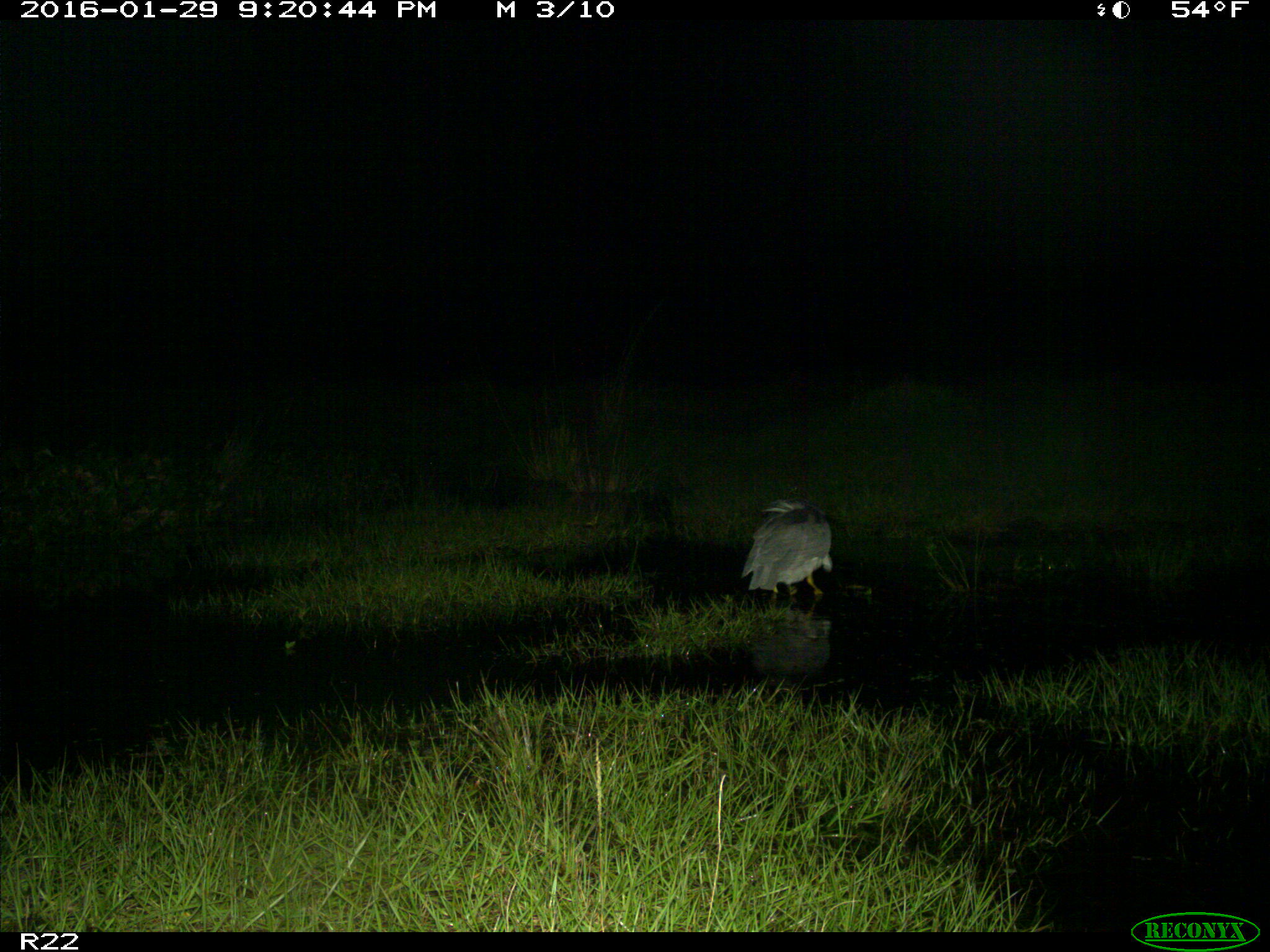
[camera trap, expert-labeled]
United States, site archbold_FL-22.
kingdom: Animalia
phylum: Chordata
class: Aves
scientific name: Aves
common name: birds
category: unidentified bird